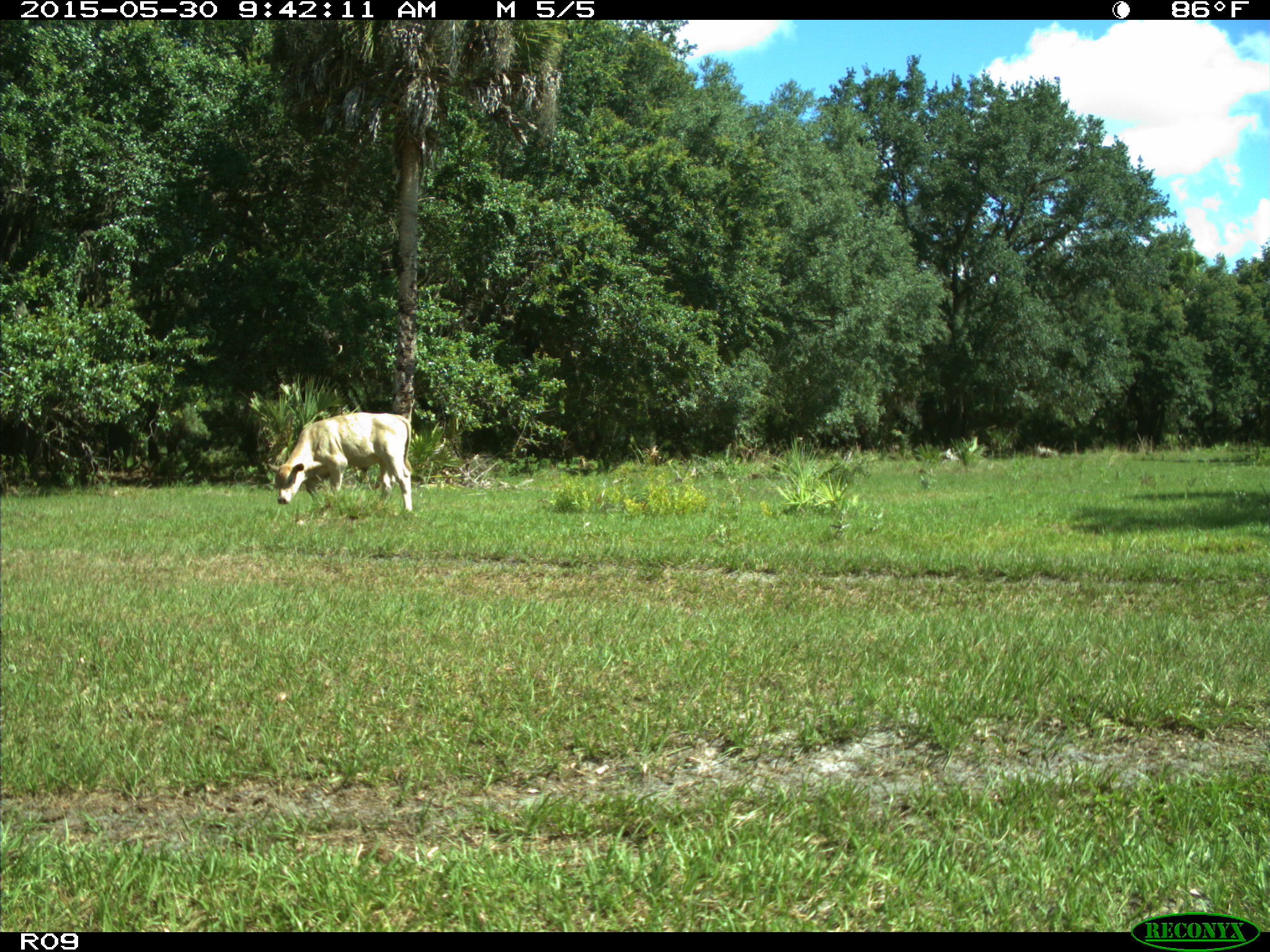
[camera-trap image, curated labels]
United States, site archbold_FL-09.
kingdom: Animalia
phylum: Chordata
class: Mammalia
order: Artiodactyla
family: Bovidae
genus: Bos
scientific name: Bos taurus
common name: domestic cow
Bos taurus (domestic cow).